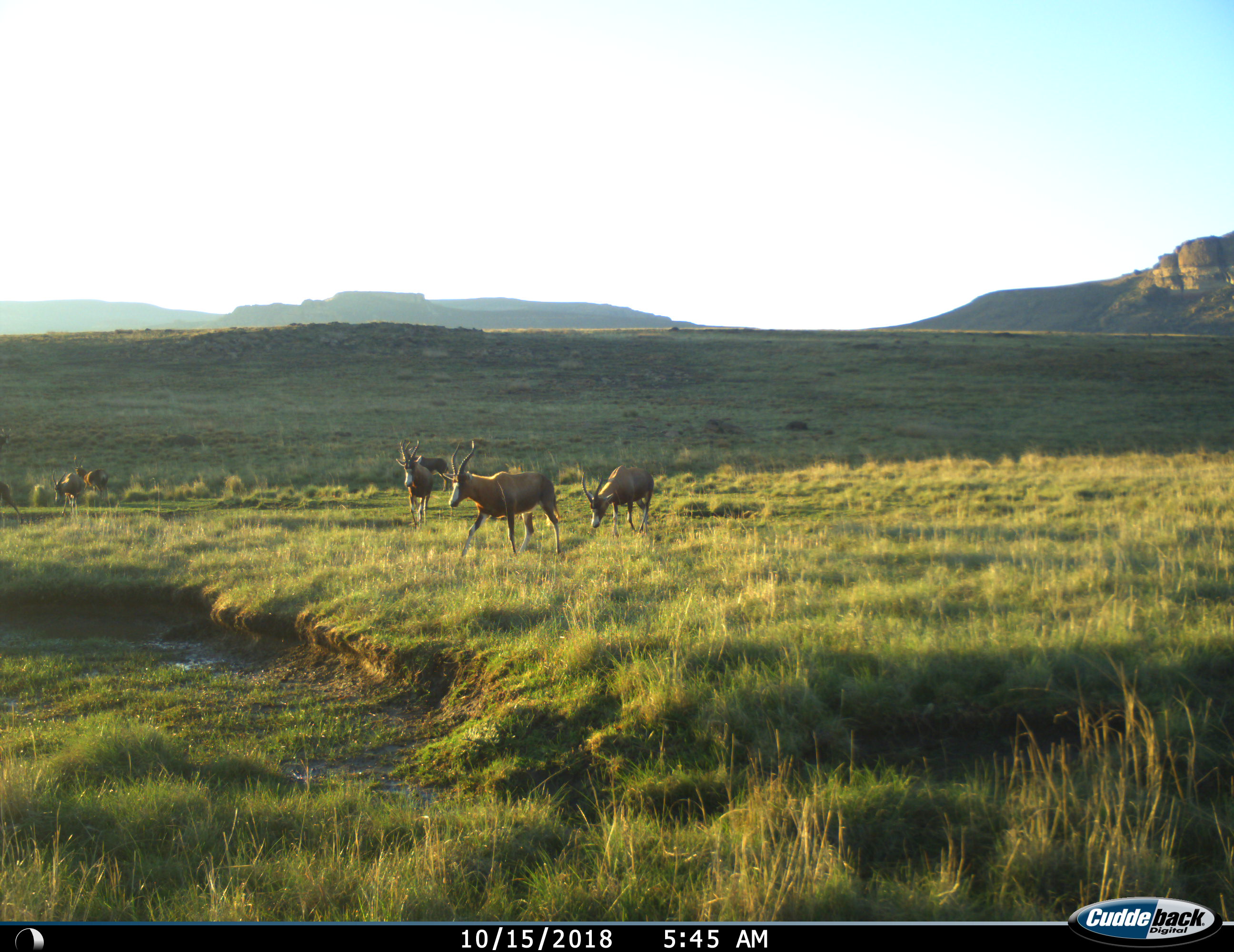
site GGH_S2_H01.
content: unidentified animal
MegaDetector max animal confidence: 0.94